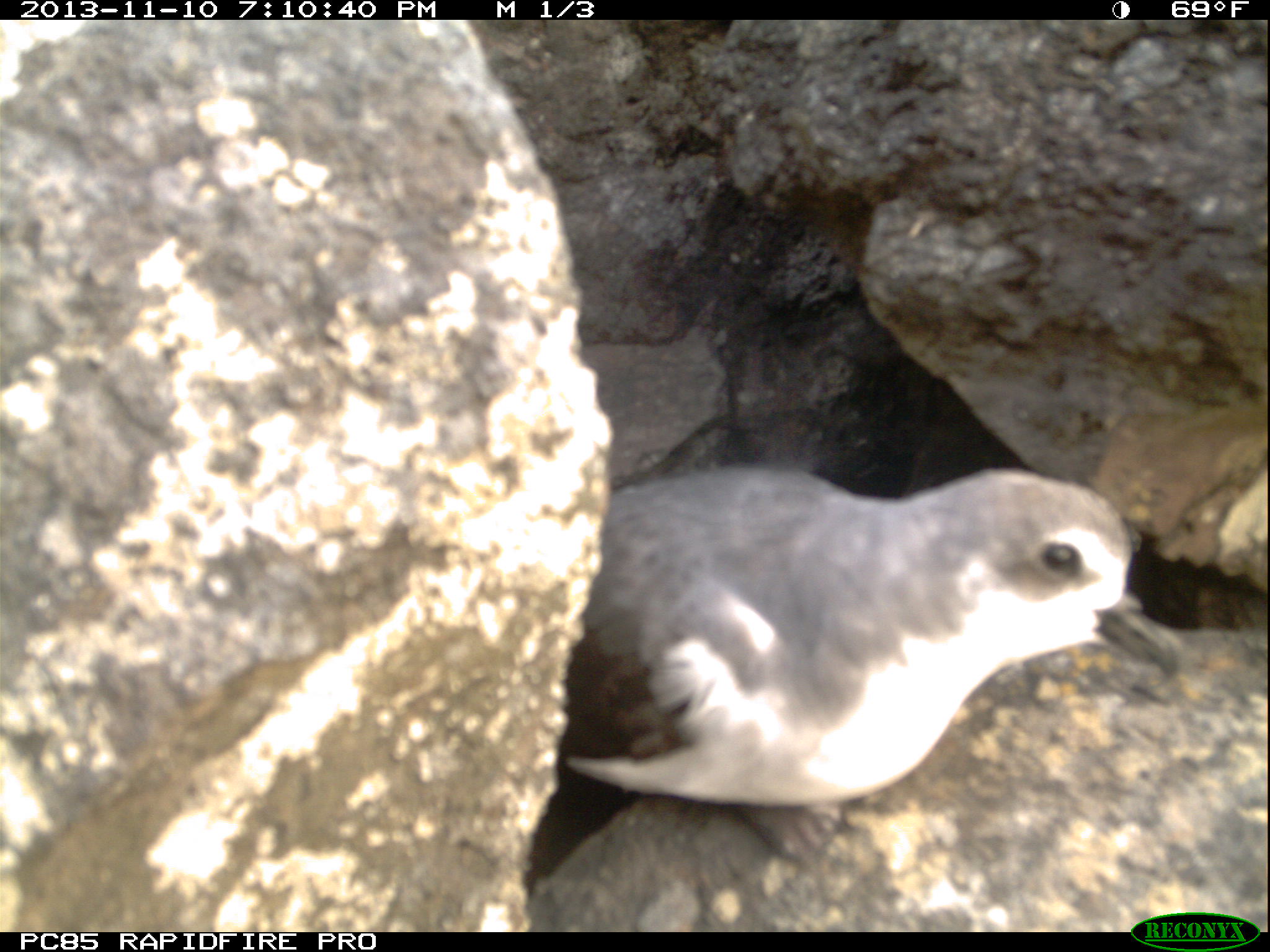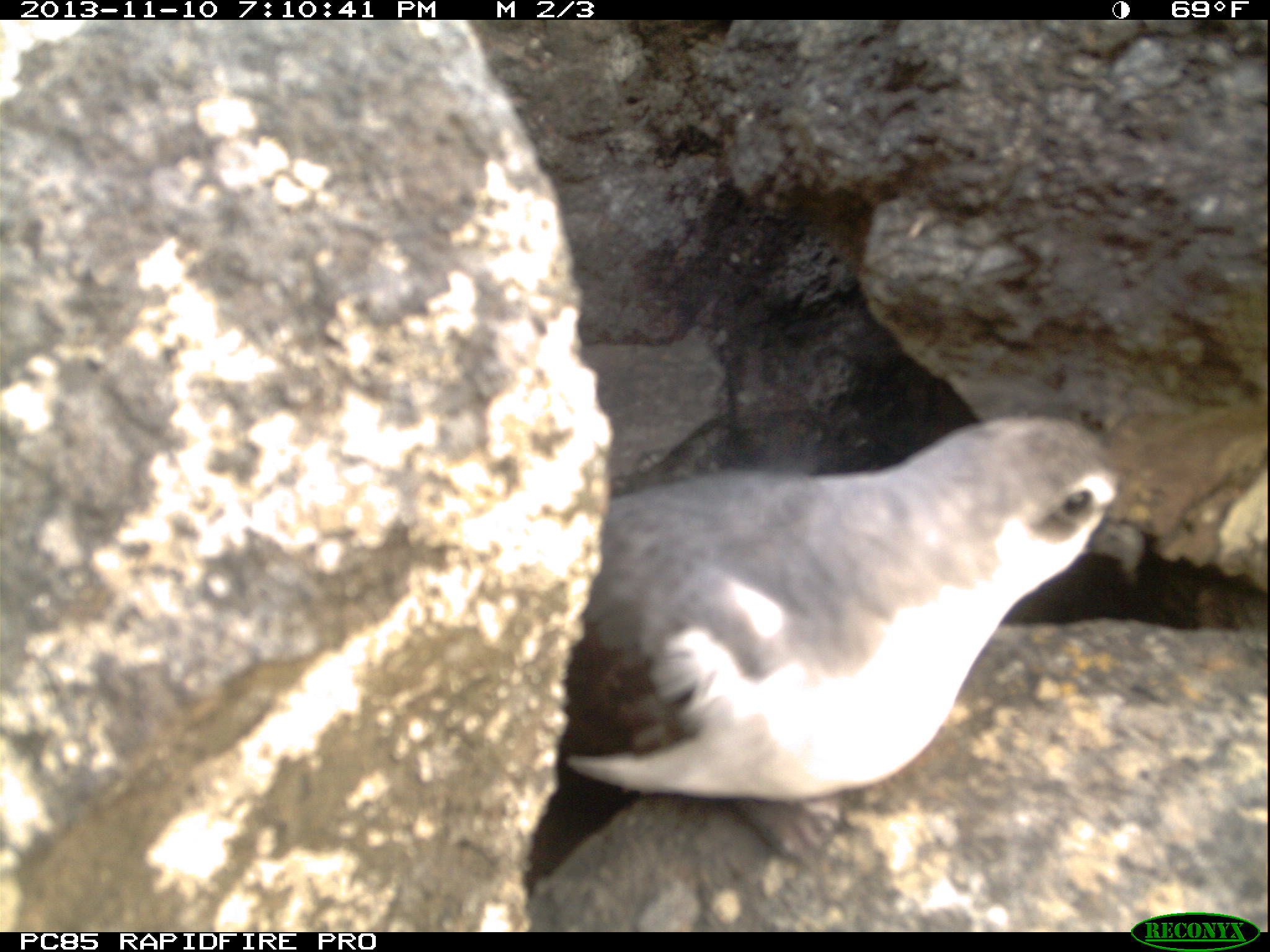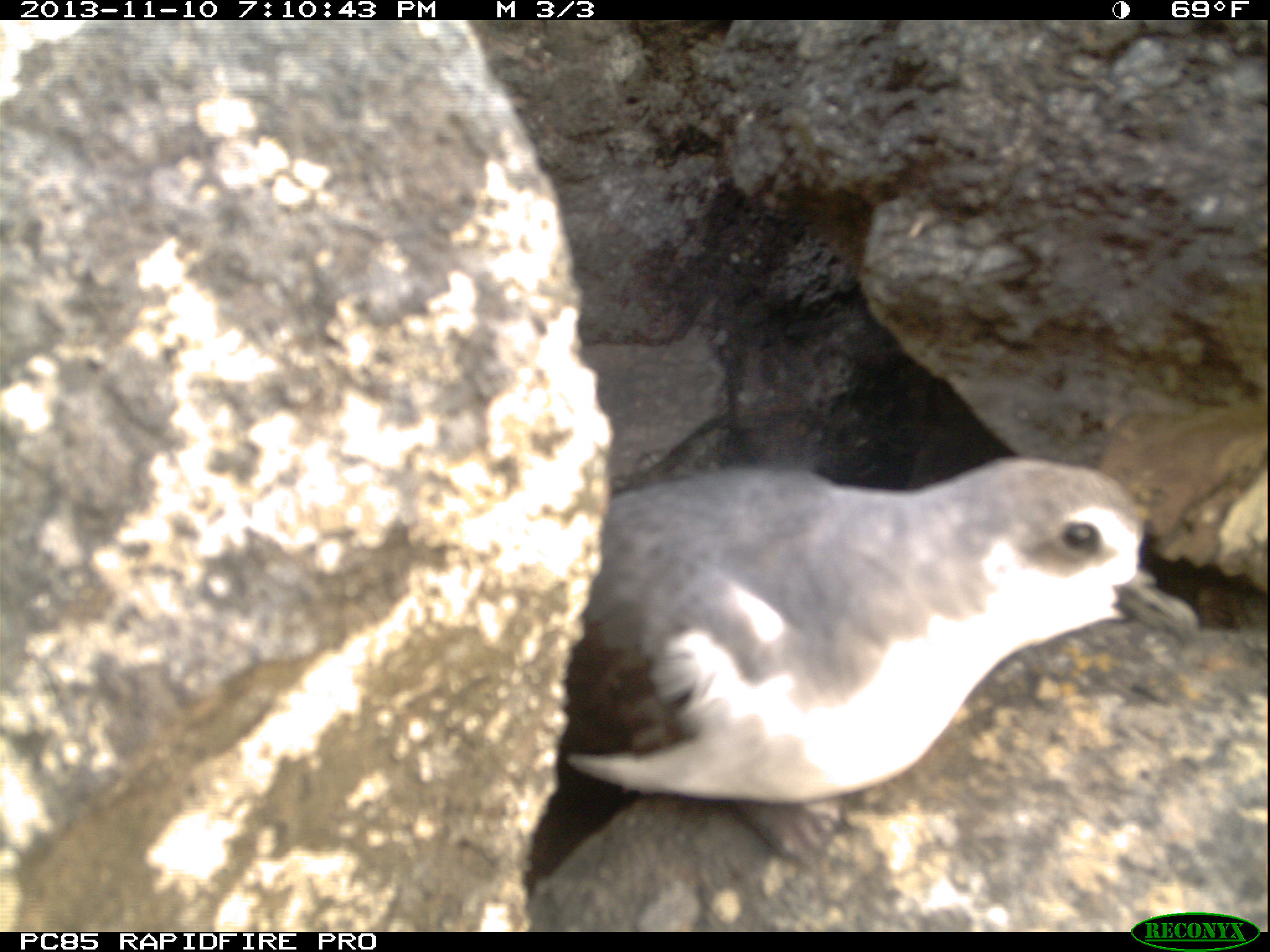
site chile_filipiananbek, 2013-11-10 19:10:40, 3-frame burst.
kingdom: Animalia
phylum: Chordata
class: Aves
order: Procellariiformes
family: Procellariidae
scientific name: Procellariidae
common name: petrel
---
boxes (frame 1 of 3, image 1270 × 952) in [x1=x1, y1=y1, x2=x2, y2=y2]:
petrel: [x1=494, y1=455, x2=1201, y2=935]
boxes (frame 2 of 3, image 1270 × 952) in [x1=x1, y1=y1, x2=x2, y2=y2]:
petrel: [x1=505, y1=410, x2=1228, y2=929]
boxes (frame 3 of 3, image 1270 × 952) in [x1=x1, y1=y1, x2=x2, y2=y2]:
petrel: [x1=505, y1=448, x2=1209, y2=929]